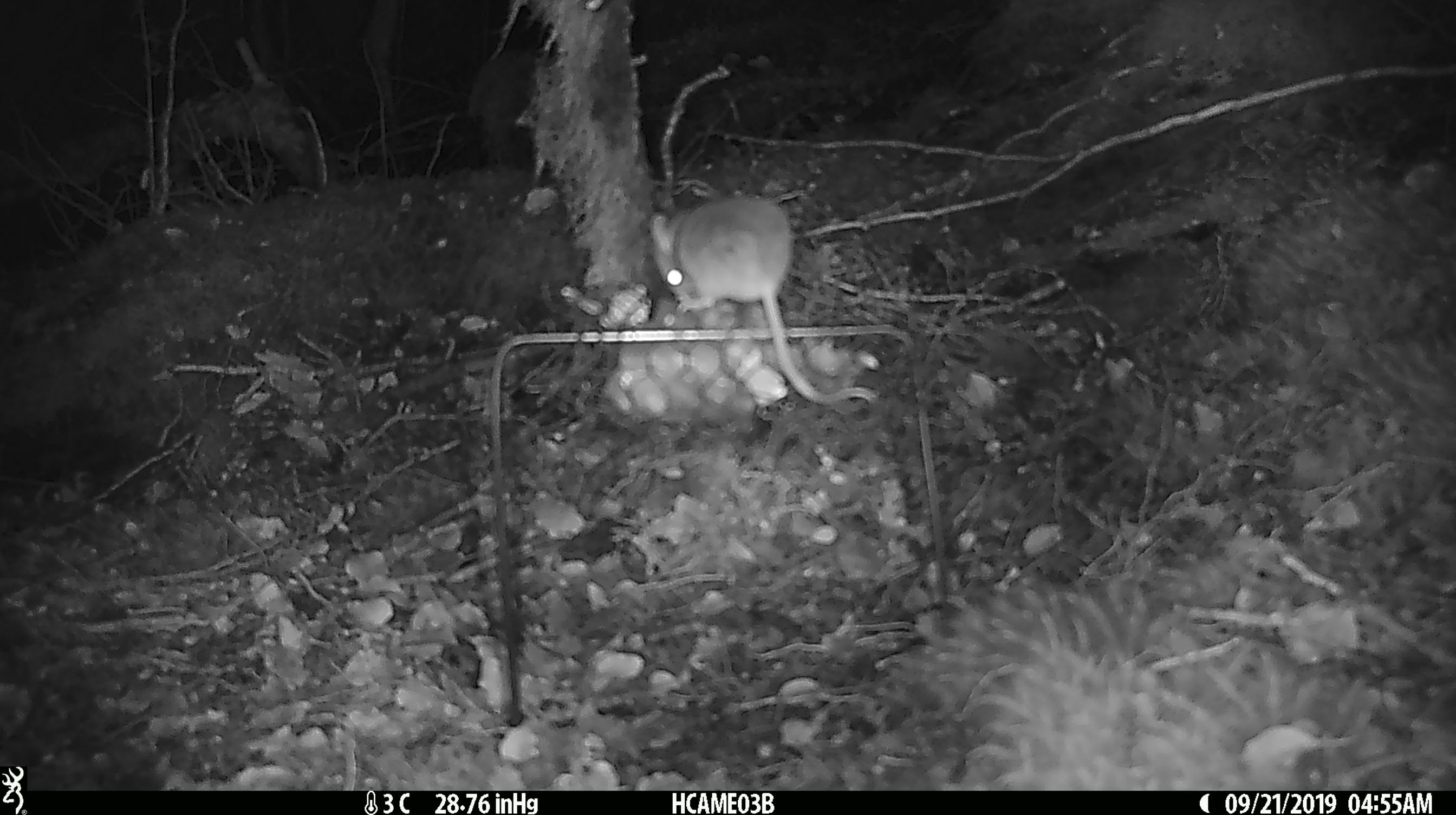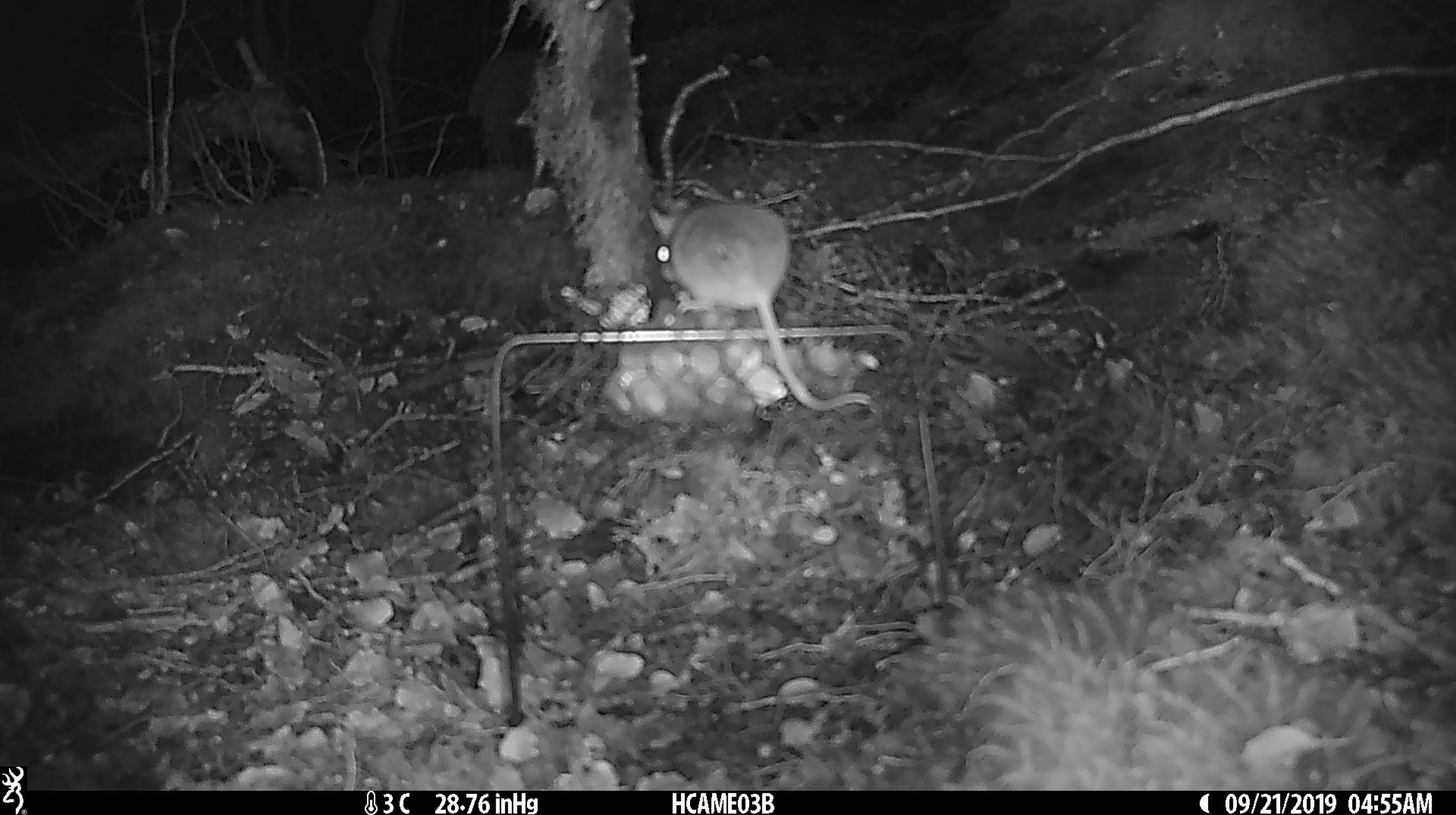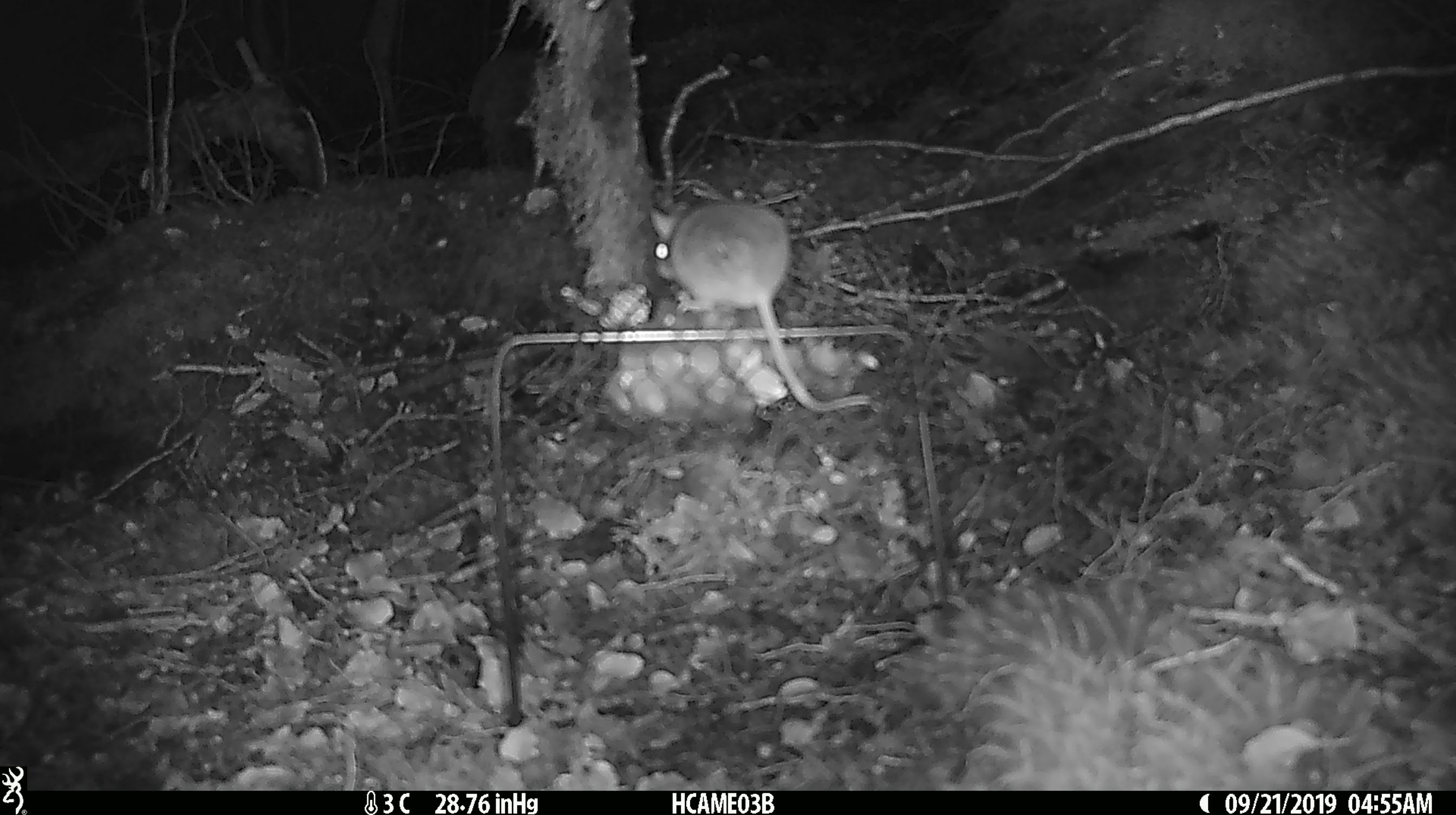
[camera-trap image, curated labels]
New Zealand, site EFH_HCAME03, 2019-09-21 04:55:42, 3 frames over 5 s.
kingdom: Animalia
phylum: Chordata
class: Mammalia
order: Rodentia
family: Muridae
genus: Mus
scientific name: Mus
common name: mouse